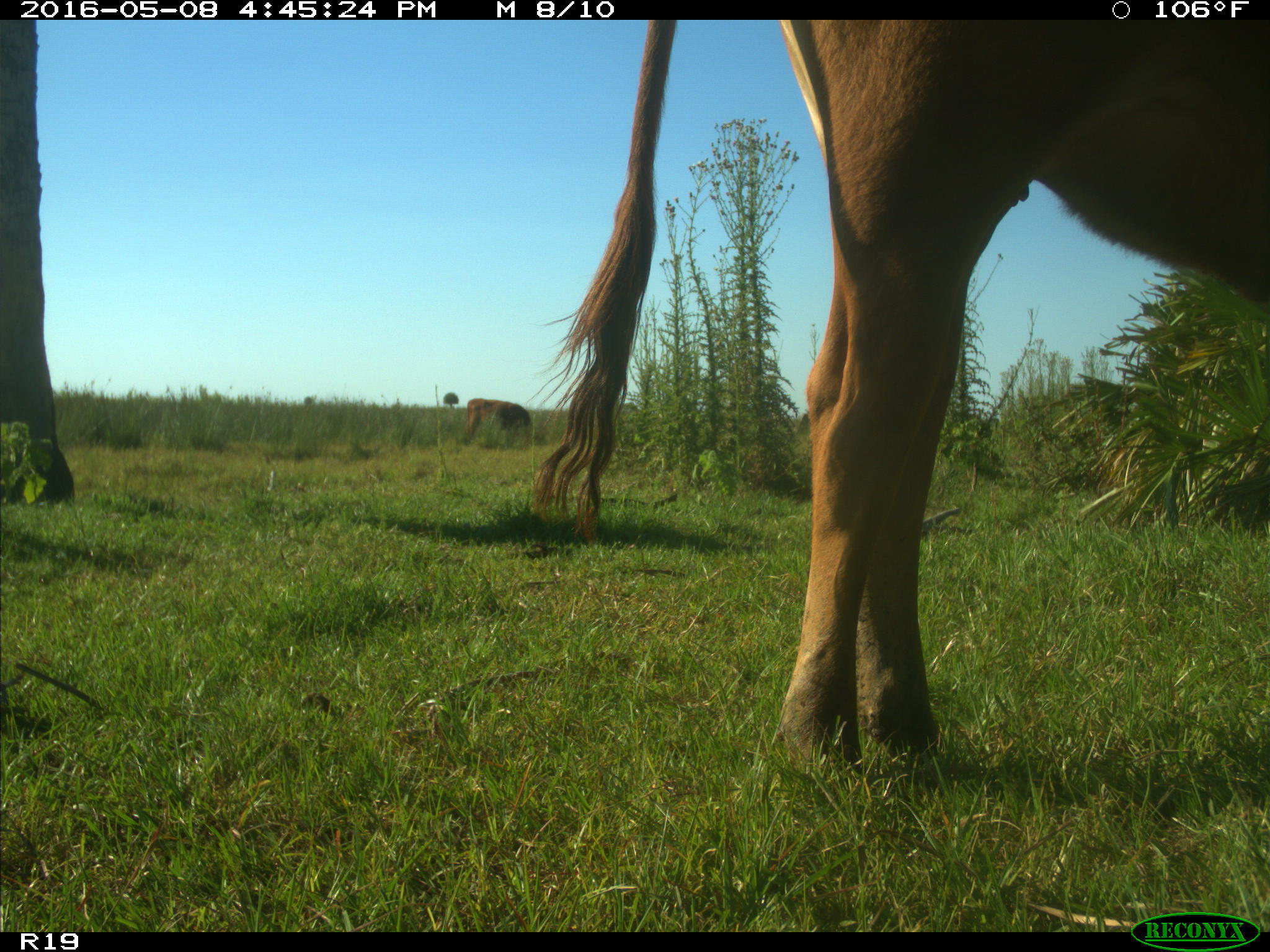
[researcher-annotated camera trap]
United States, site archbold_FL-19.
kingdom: Animalia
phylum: Chordata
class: Mammalia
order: Artiodactyla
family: Bovidae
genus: Bos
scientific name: Bos taurus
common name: domestic cow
Bos taurus (domestic cow).